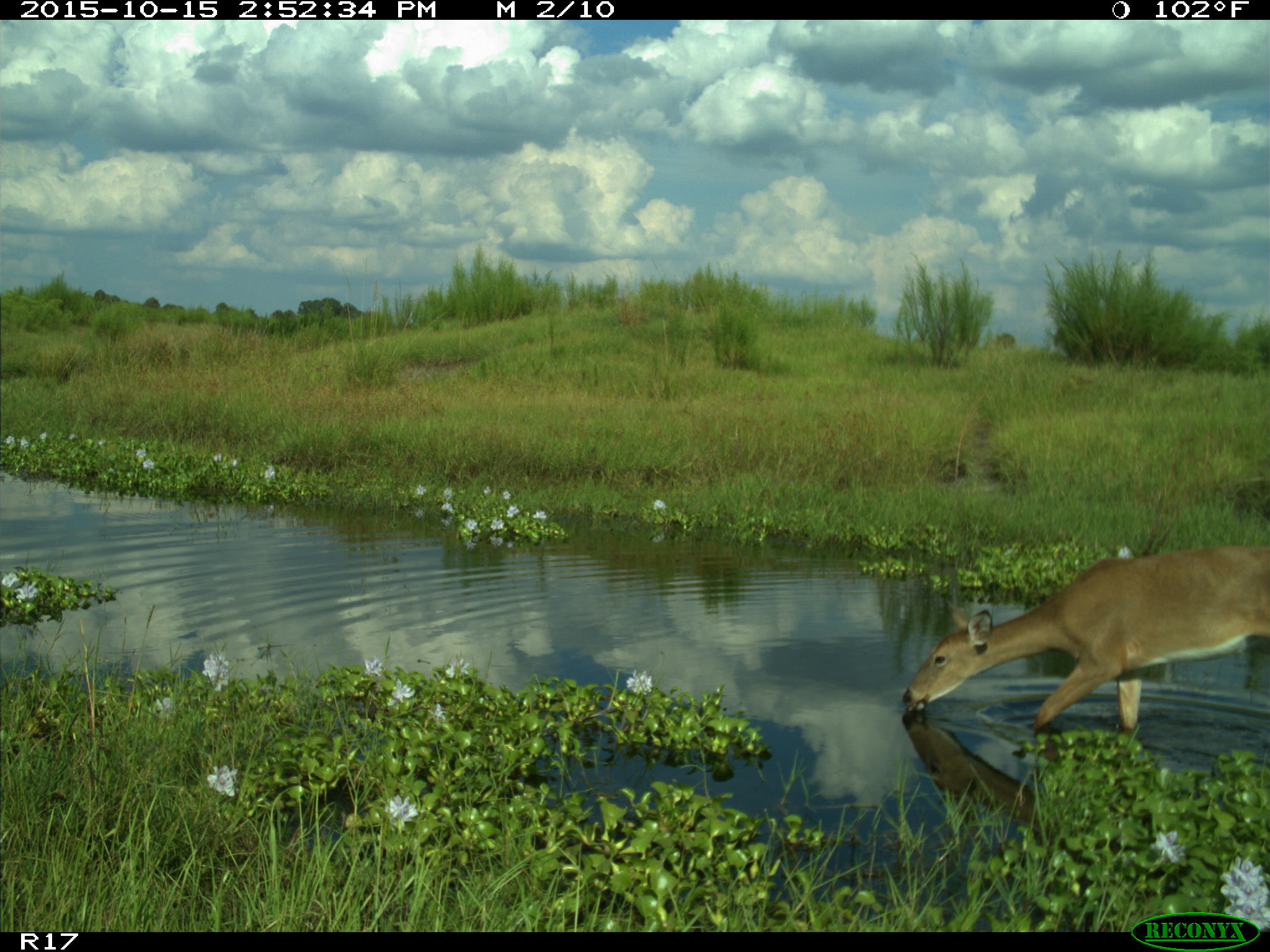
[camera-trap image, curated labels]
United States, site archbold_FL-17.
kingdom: Animalia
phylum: Chordata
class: Mammalia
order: Artiodactyla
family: Cervidae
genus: Odocoileus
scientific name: Odocoileus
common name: deer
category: unidentified deer